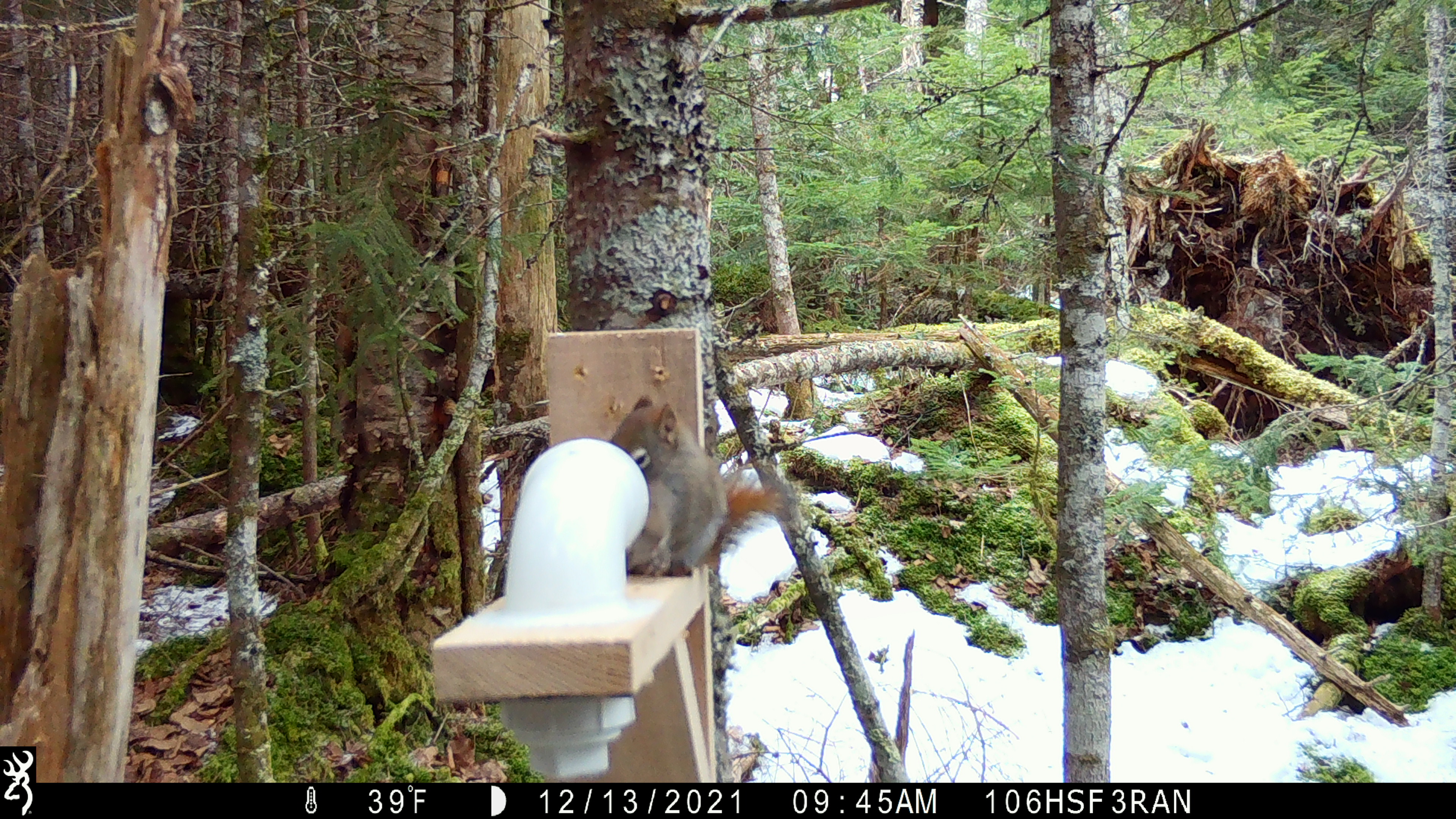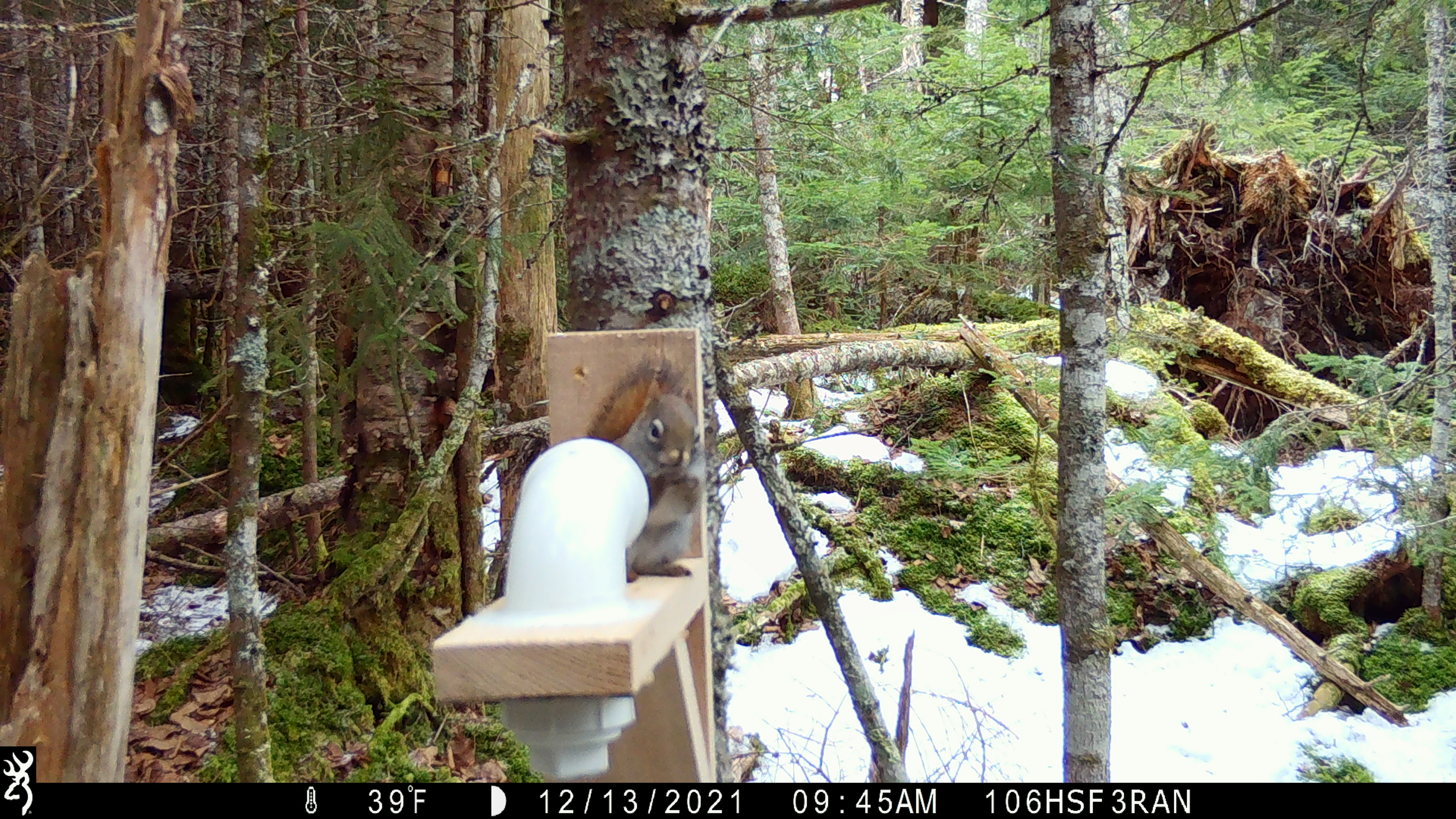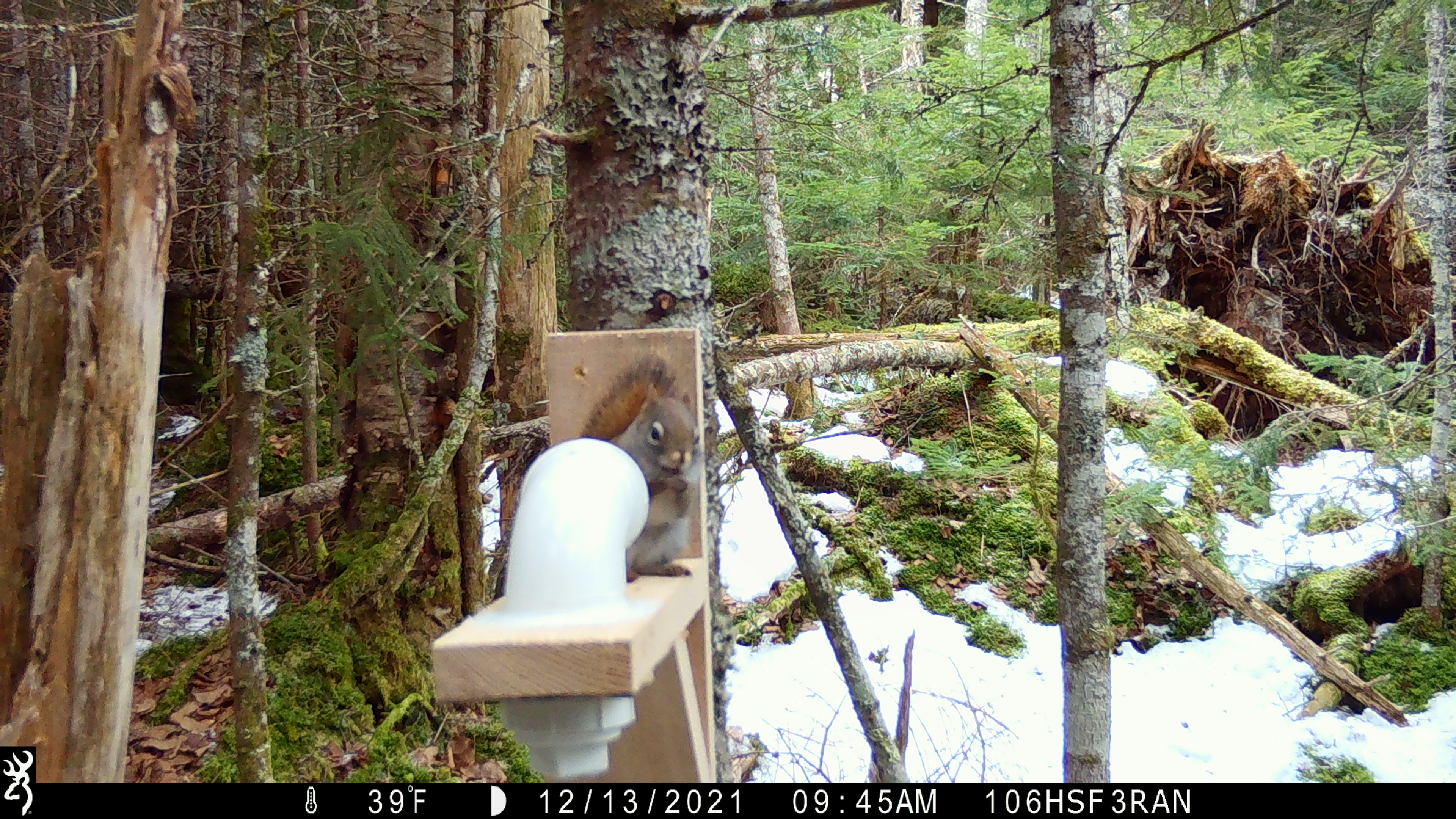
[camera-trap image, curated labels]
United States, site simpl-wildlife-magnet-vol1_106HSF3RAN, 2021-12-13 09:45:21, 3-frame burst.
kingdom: Animalia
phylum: Chordata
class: Mammalia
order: Rodentia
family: Sciuridae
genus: Tamiasciurus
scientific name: Tamiasciurus hudsonicus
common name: red squirrel